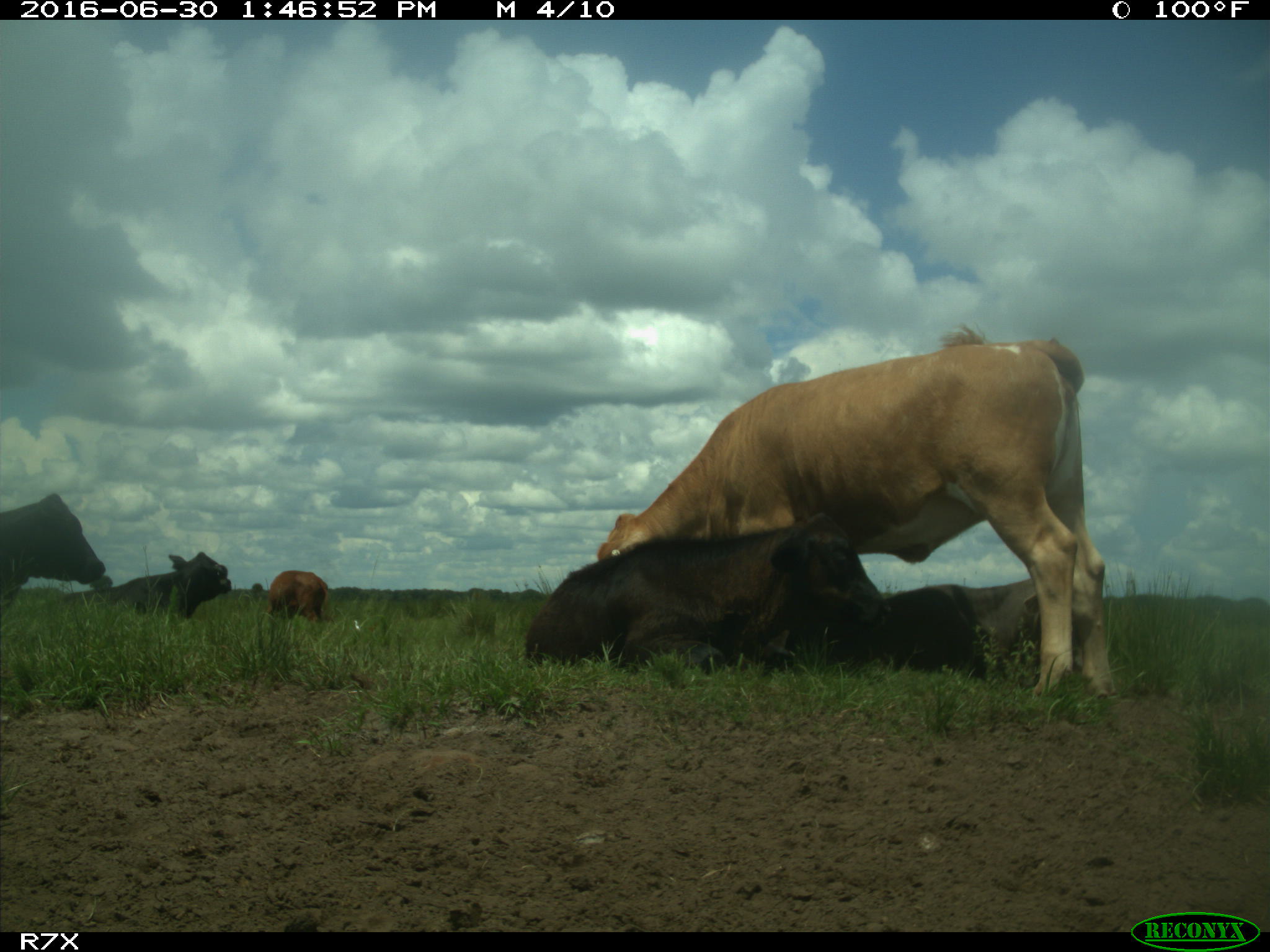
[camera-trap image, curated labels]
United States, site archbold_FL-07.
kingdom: Animalia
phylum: Chordata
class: Mammalia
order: Artiodactyla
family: Bovidae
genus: Bos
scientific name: Bos taurus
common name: domestic cow